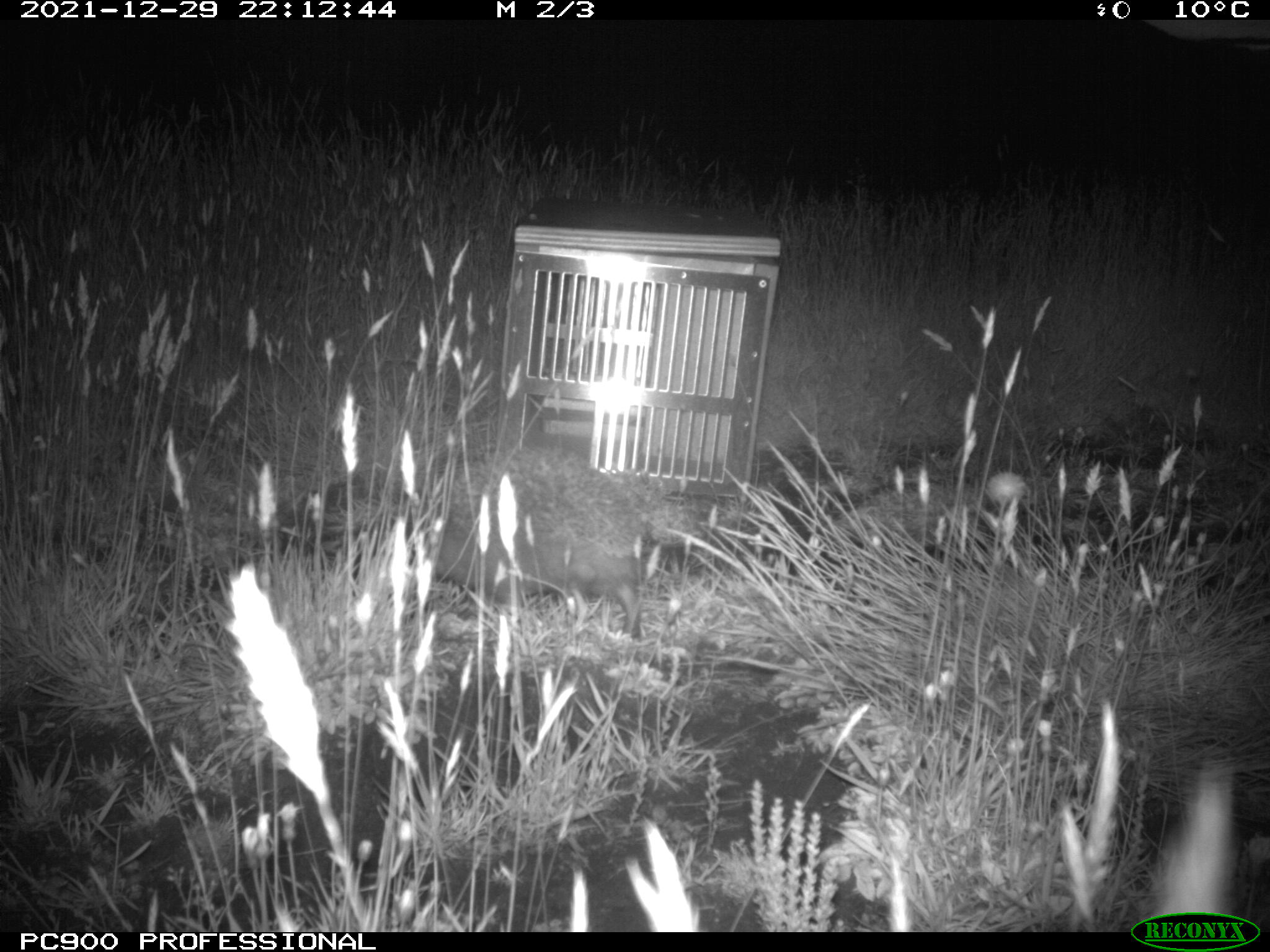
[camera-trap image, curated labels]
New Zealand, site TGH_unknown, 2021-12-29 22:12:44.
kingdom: Animalia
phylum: Chordata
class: Mammalia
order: Eulipotyphla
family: Erinaceidae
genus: Erinaceus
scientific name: Erinaceus europaeus europaeus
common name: european hedgehog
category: hedgehog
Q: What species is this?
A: Hedgehog (european hedgehog) (Erinaceus europaeus europaeus).